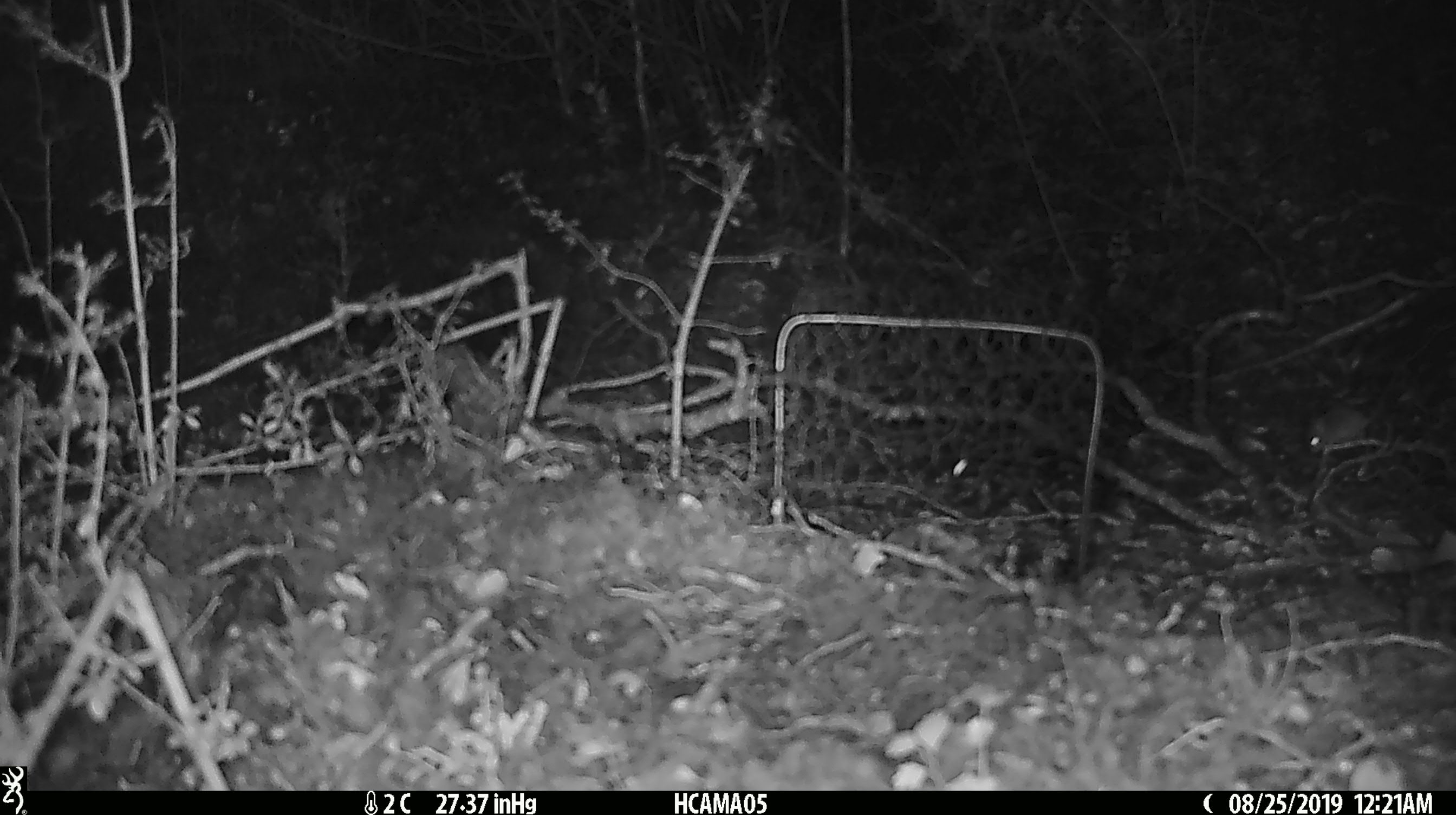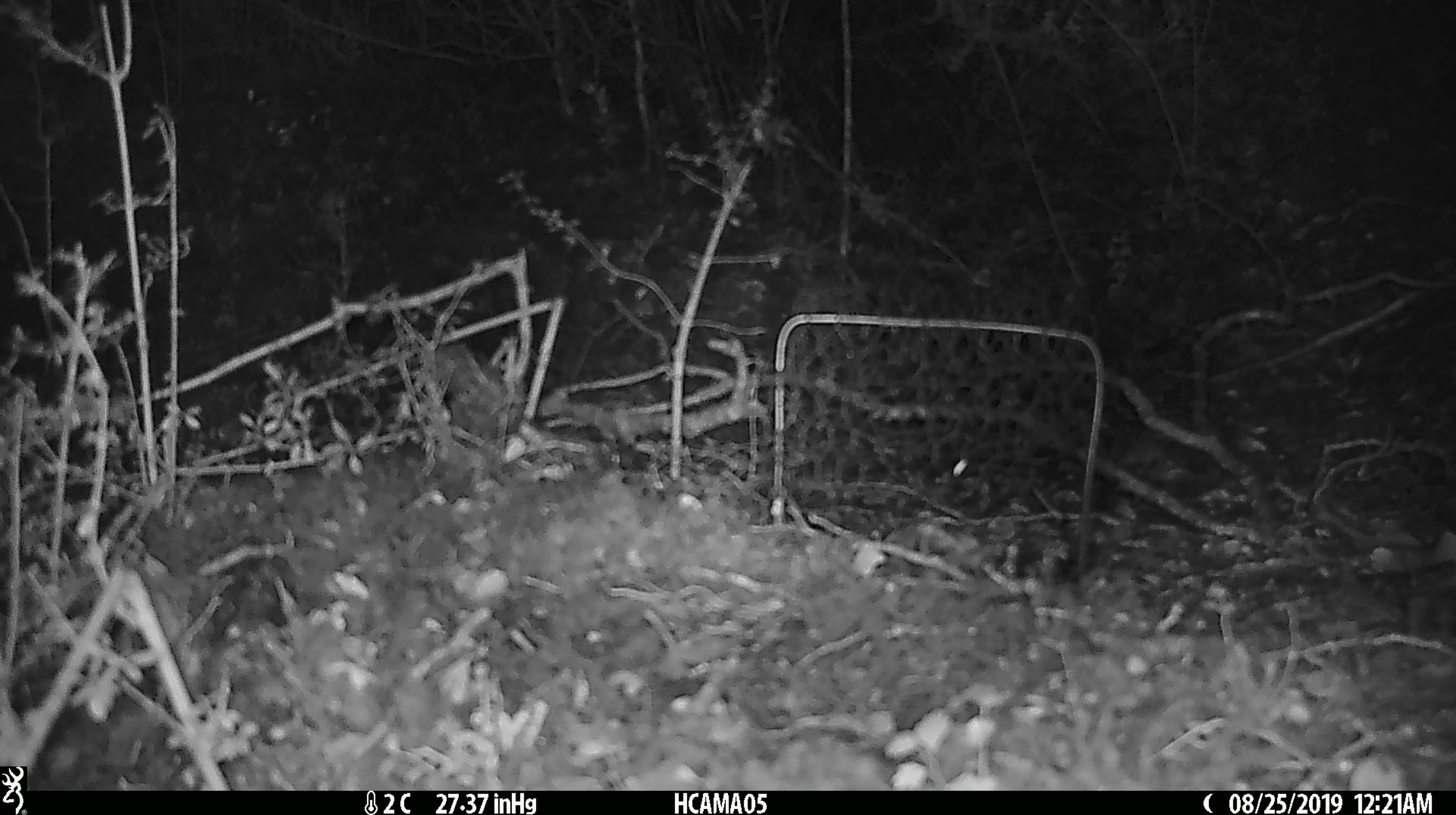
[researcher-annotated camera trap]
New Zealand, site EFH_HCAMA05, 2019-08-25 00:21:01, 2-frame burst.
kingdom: Animalia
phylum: Chordata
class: Mammalia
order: Rodentia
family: Muridae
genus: Mus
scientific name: Mus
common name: mouse